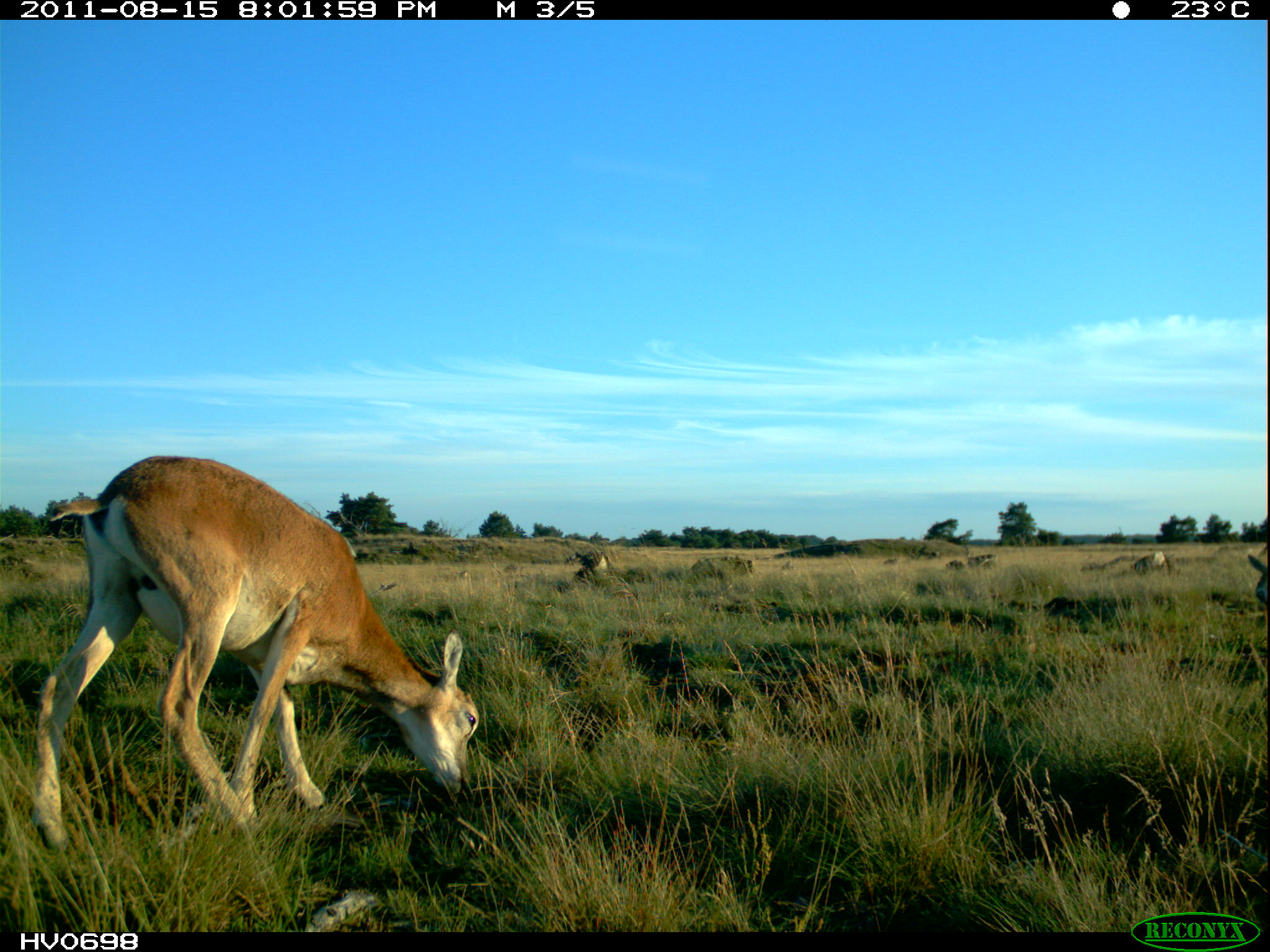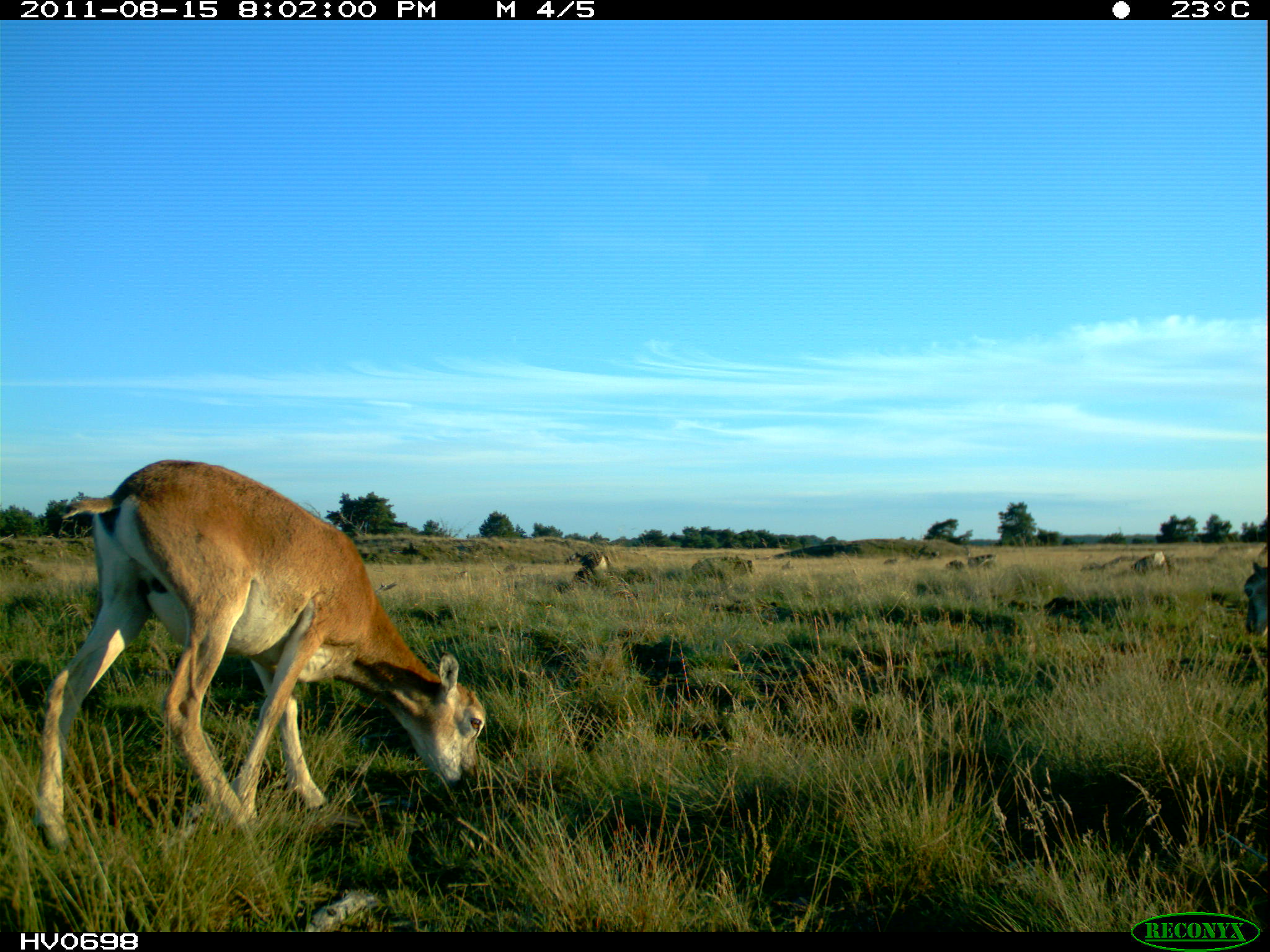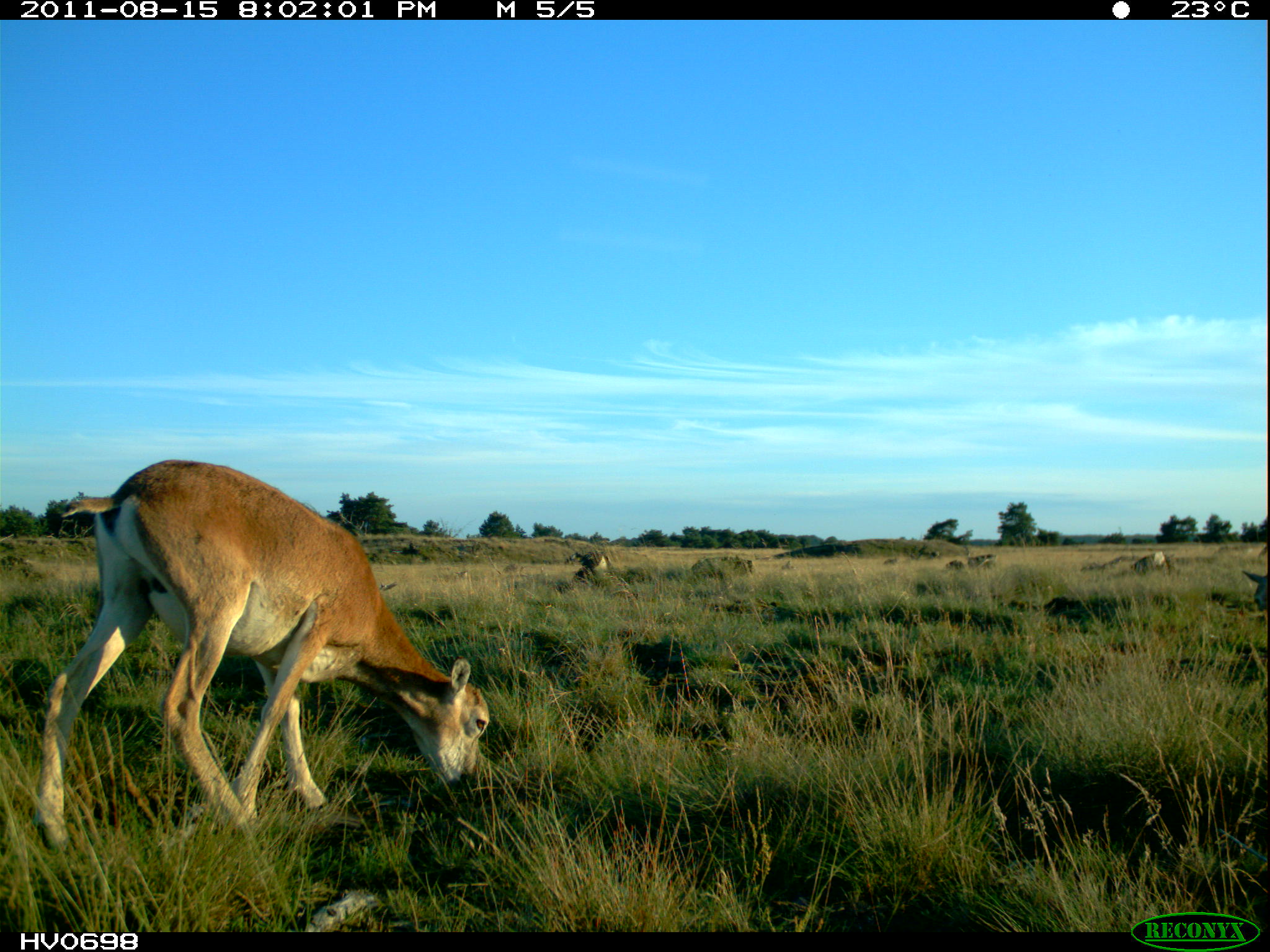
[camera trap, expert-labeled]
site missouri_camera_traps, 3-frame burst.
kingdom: Animalia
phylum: Chordata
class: Mammalia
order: Artiodactyla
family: Bovidae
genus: Ovis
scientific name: Ovis ammon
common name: mouflon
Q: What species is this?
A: Mouflon (Ovis ammon).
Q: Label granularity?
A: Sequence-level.